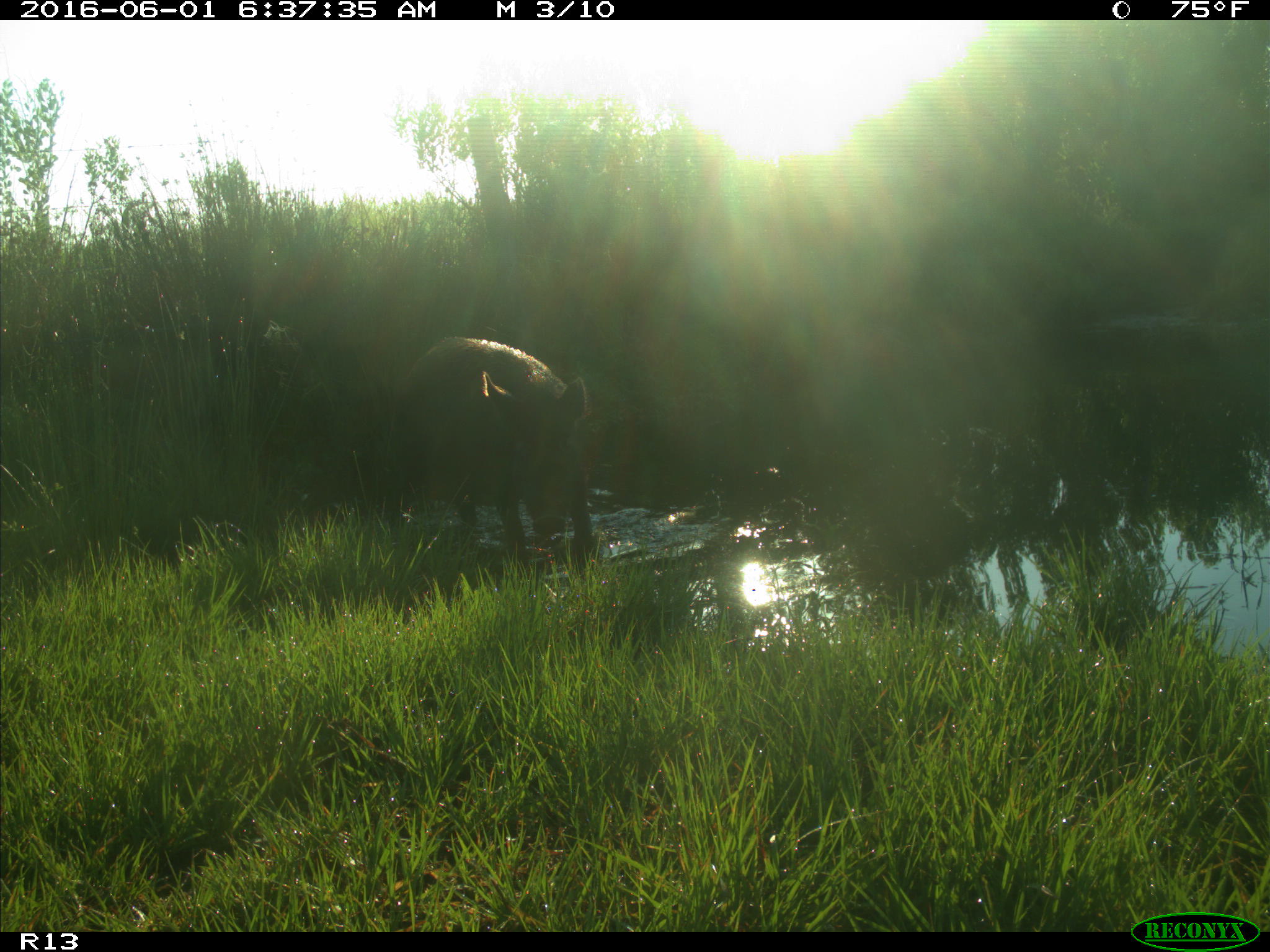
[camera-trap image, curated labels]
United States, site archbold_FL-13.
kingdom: Animalia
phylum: Chordata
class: Mammalia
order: Artiodactyla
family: Suidae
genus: Sus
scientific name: Sus scrofa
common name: wild boar